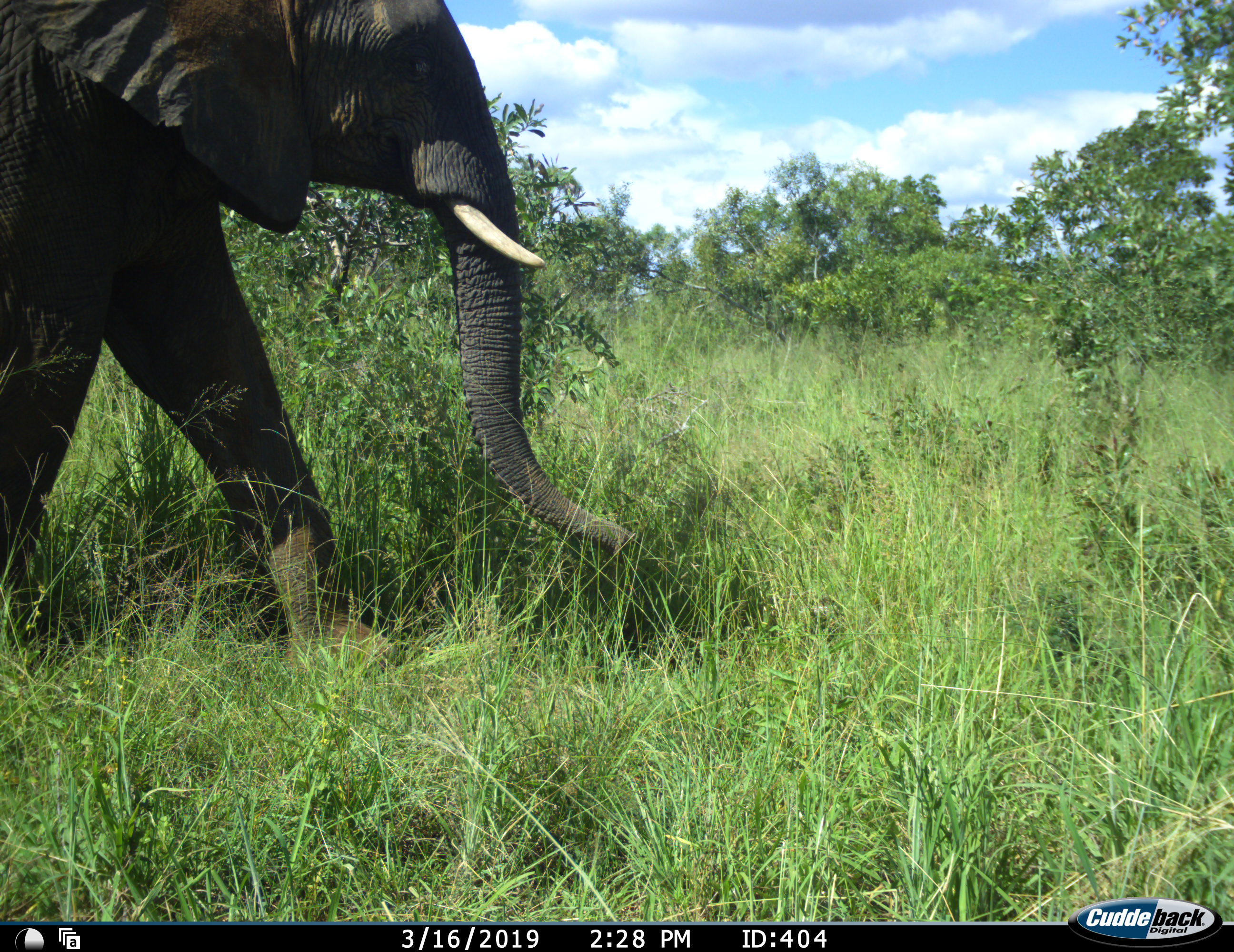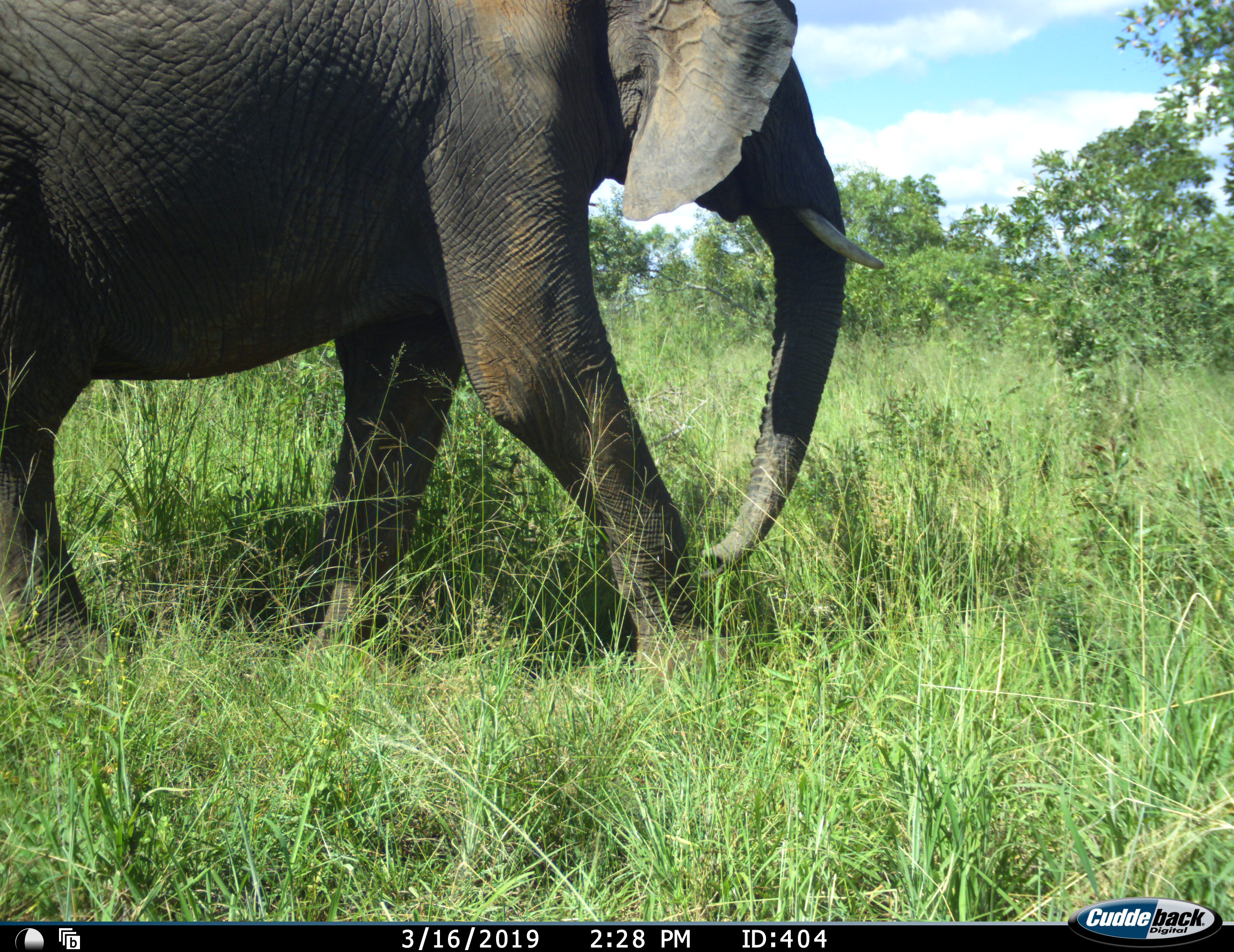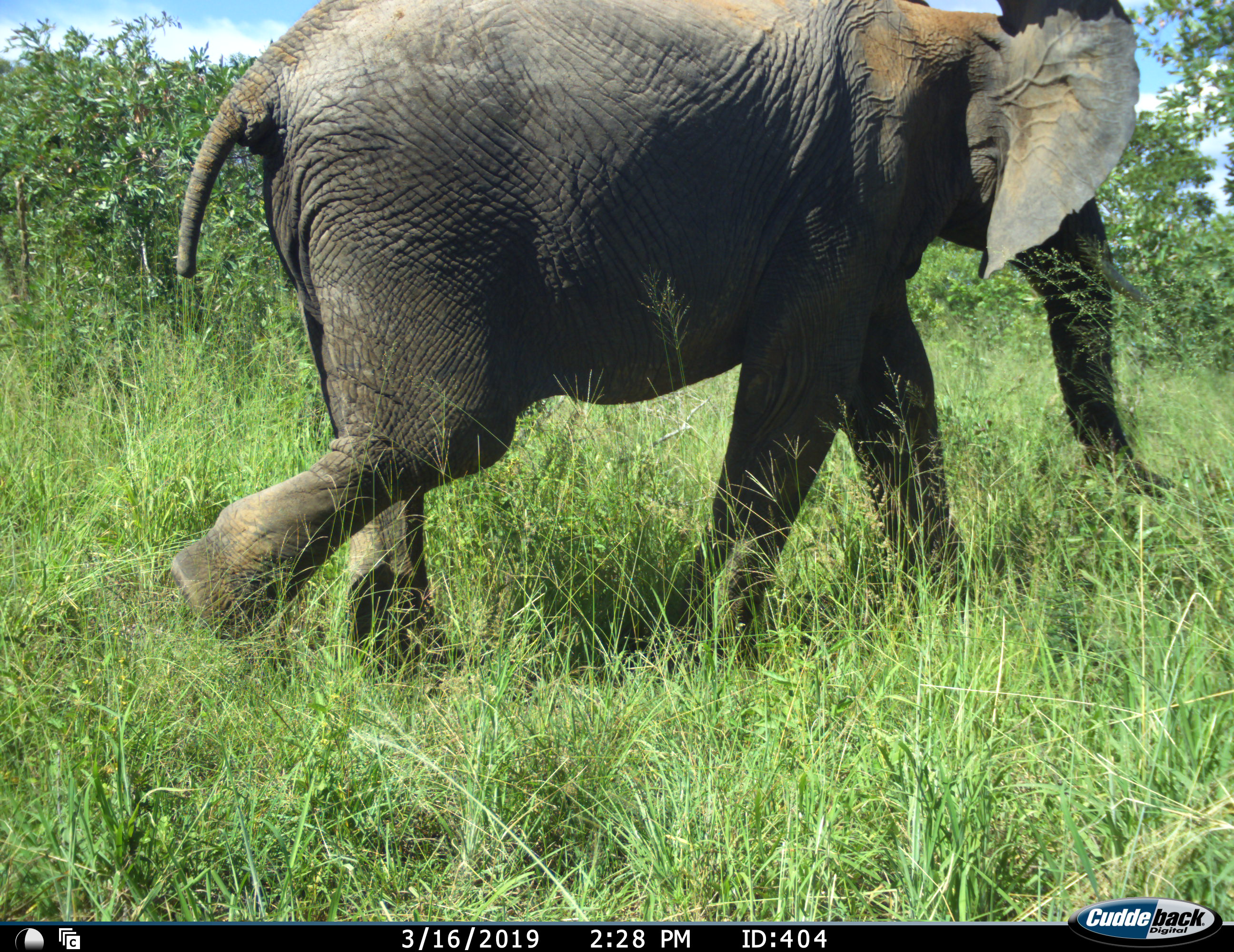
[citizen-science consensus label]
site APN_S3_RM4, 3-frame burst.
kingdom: Animalia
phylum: Chordata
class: Mammalia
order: Proboscidea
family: Elephantidae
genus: Loxodonta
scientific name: Loxodonta africana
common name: african bush elephant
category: elephant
Elephant (african bush elephant) (Loxodonta africana), count 1. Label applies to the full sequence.